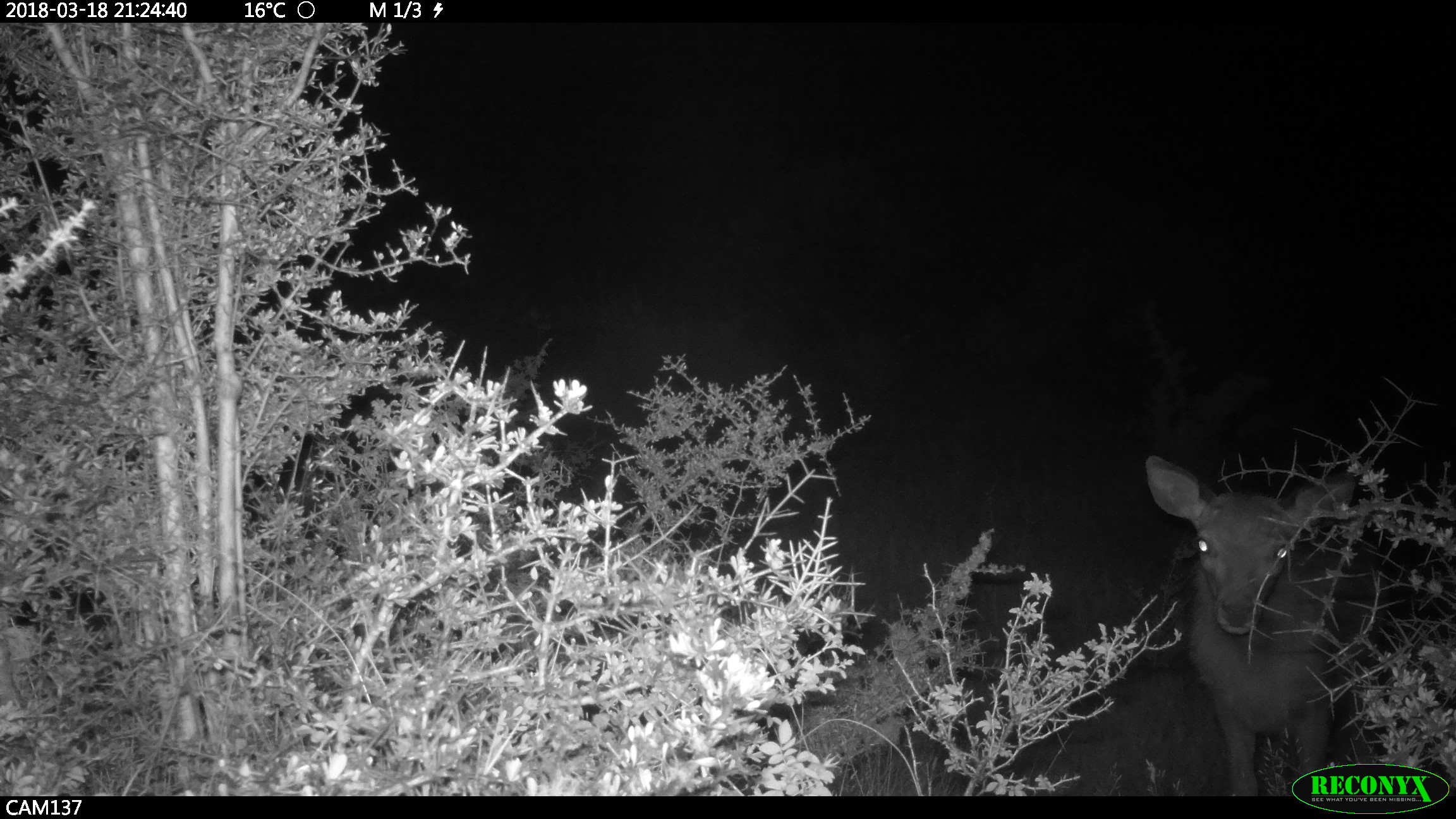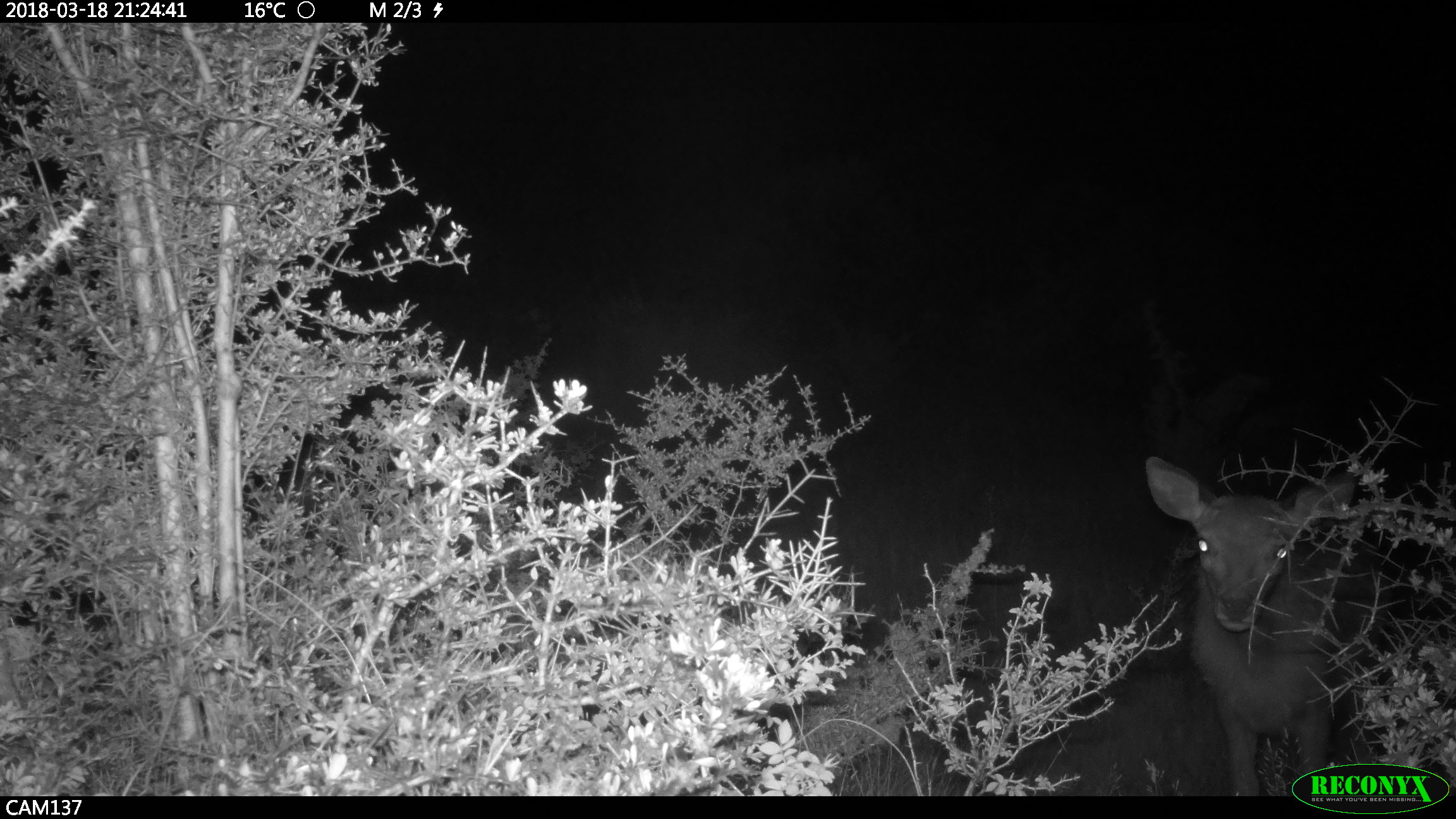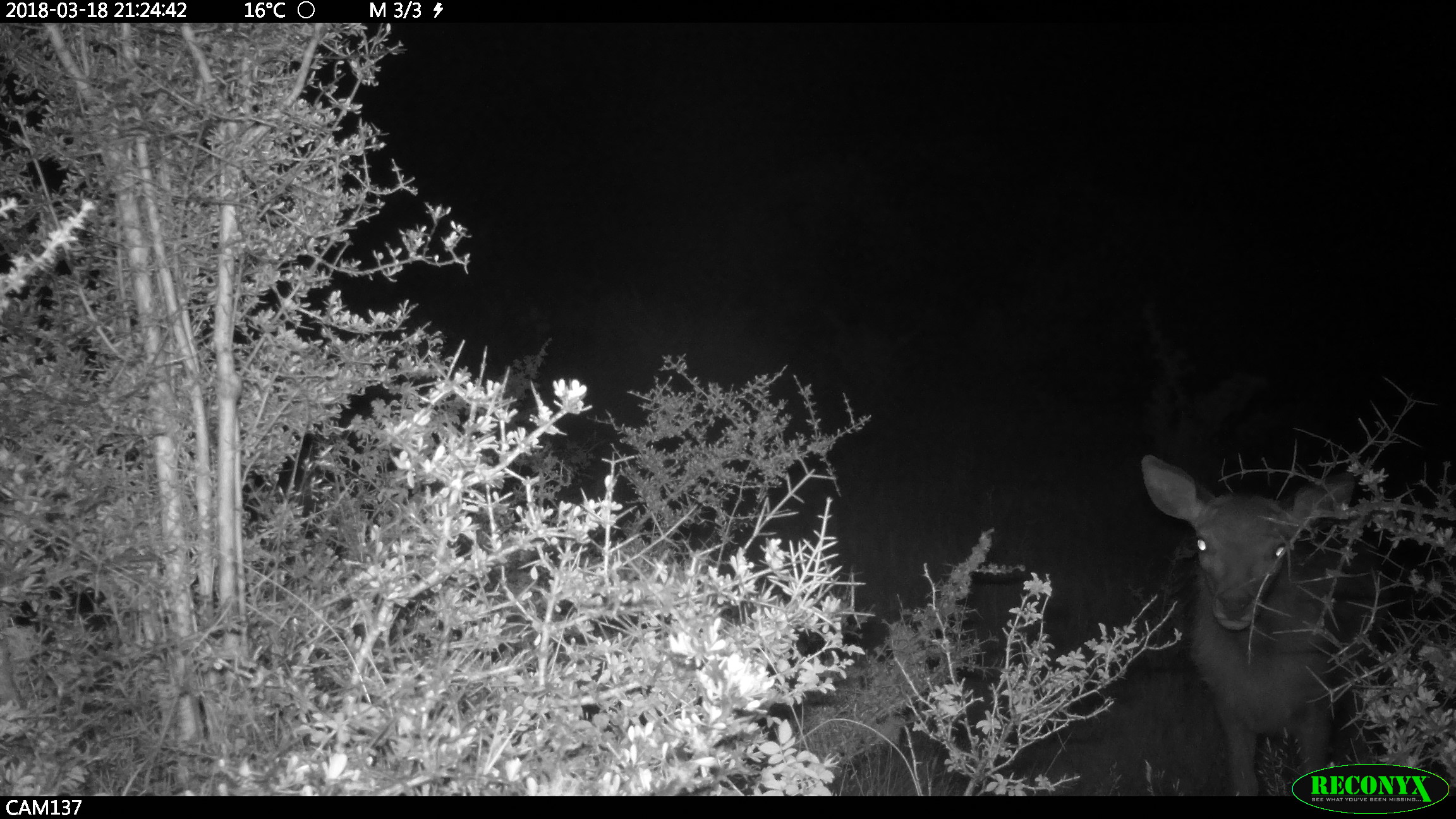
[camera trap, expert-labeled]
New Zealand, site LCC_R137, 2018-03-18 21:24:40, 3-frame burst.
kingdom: Animalia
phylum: Chordata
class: Mammalia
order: Artiodactyla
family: Cervidae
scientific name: Cervidae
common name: deer